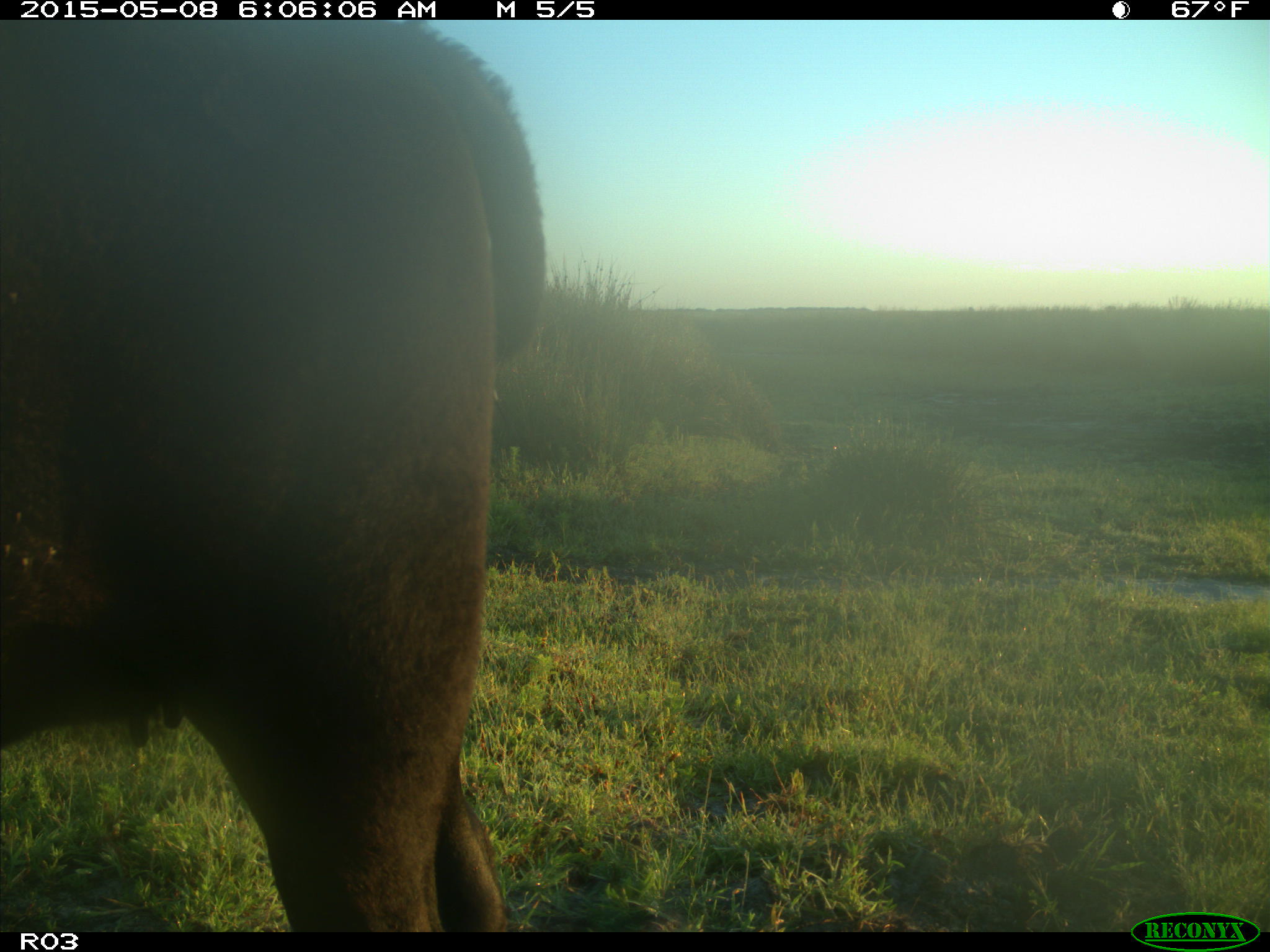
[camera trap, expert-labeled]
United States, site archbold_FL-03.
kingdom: Animalia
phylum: Chordata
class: Mammalia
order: Artiodactyla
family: Bovidae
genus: Bos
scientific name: Bos taurus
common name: domestic cow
Bos taurus (domestic cow).